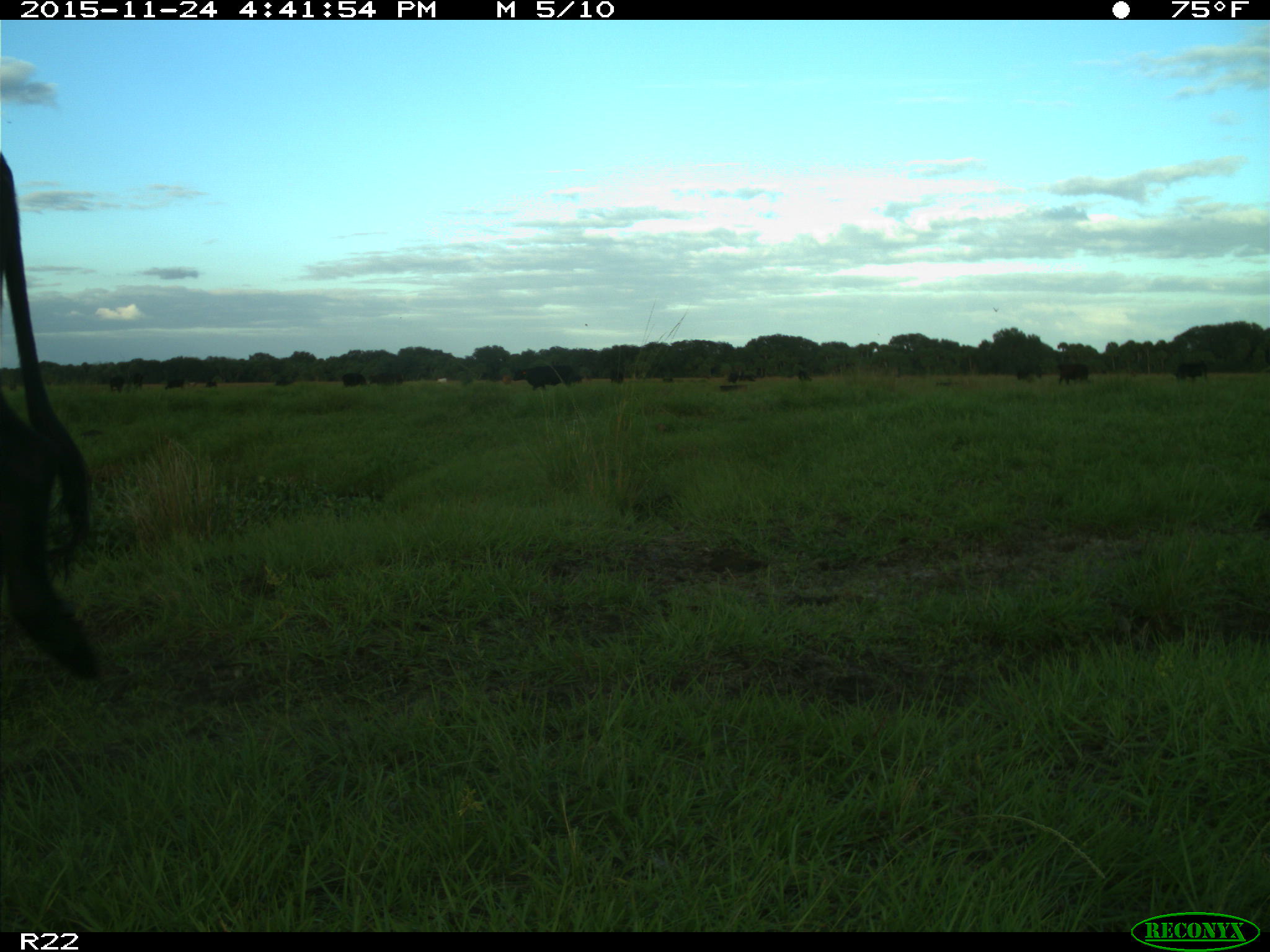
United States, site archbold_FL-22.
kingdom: Animalia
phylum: Chordata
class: Mammalia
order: Artiodactyla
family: Bovidae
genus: Bos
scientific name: Bos taurus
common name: domestic cow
Bos taurus (domestic cow).